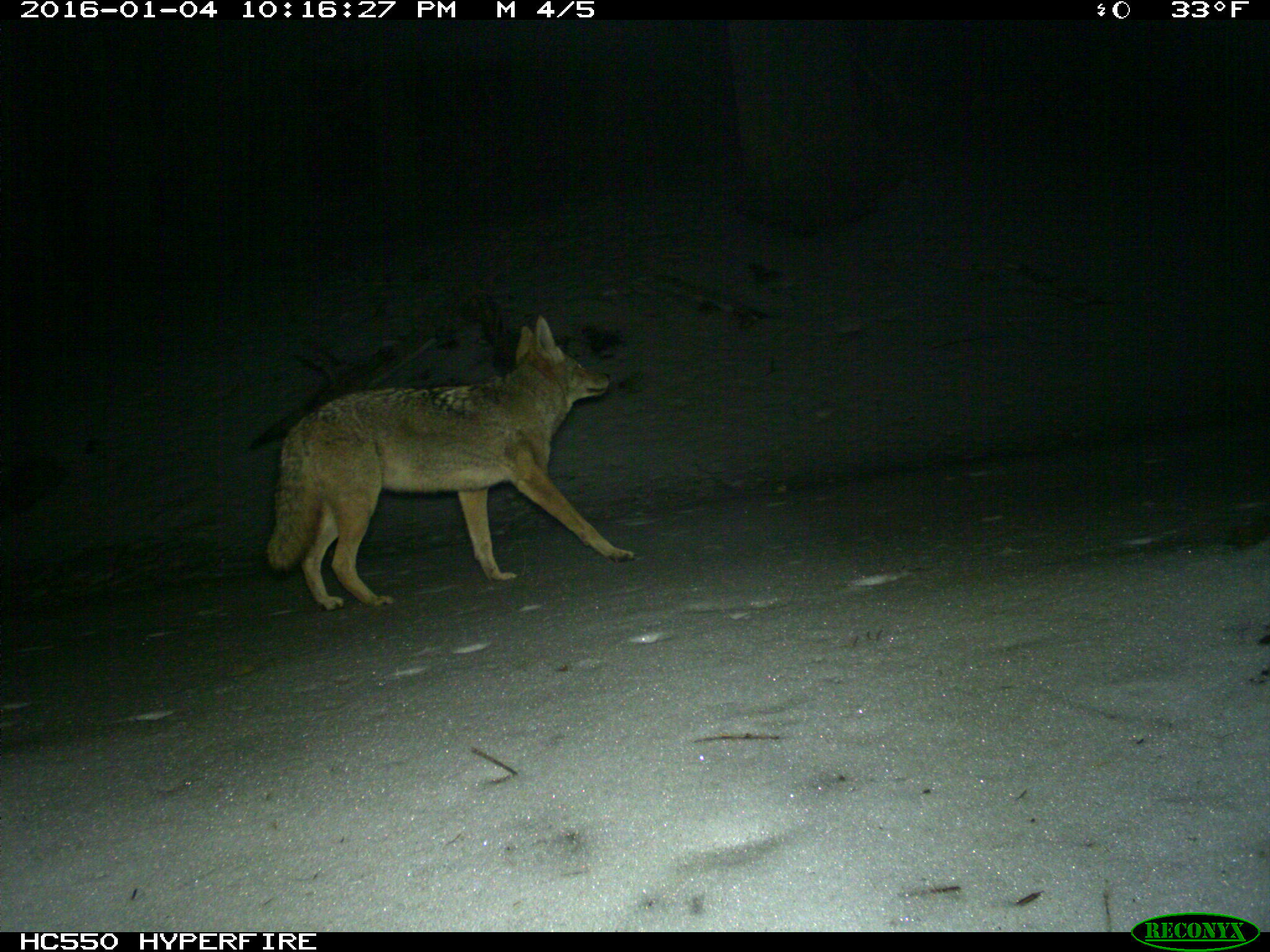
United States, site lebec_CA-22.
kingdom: Animalia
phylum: Chordata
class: Mammalia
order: Carnivora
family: Canidae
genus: Canis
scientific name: Canis latrans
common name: coyote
Canis latrans (coyote).